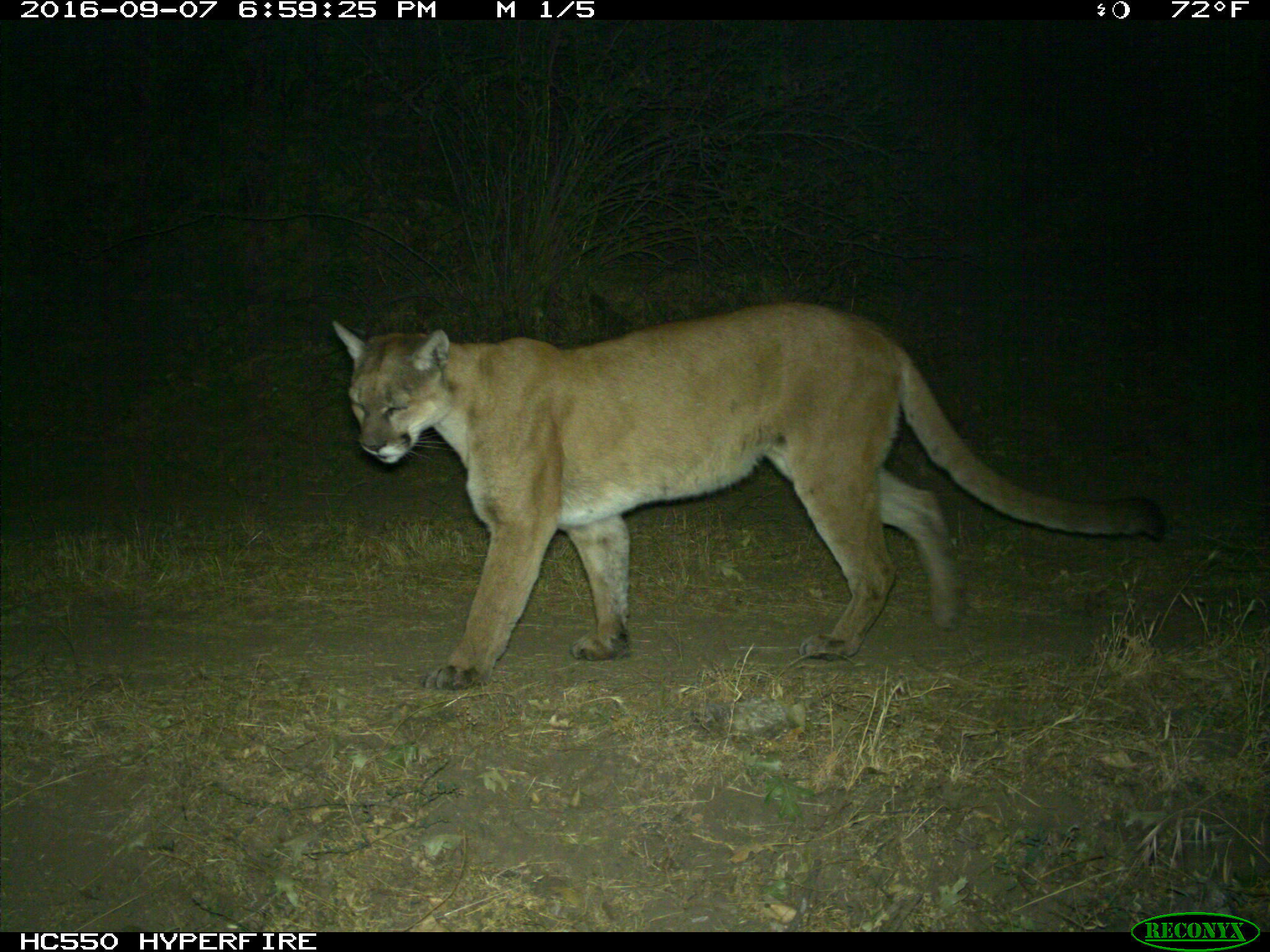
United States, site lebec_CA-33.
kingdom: Animalia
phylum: Chordata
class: Mammalia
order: Carnivora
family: Felidae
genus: Puma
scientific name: Puma concolor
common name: mountain lion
Puma concolor (mountain lion).